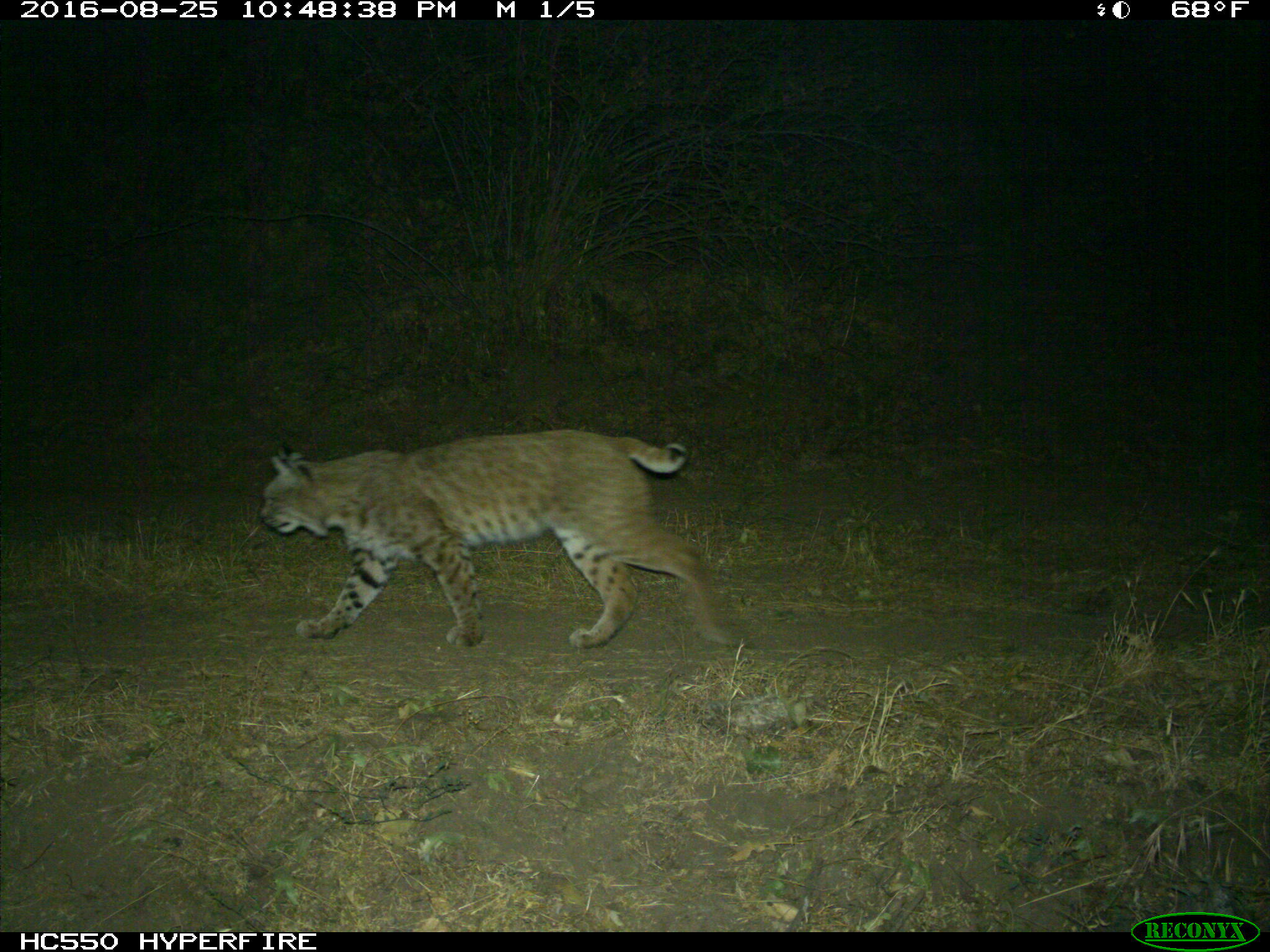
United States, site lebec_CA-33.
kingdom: Animalia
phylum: Chordata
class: Mammalia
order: Carnivora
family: Felidae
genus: Lynx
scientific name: Lynx rufus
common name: bobcat